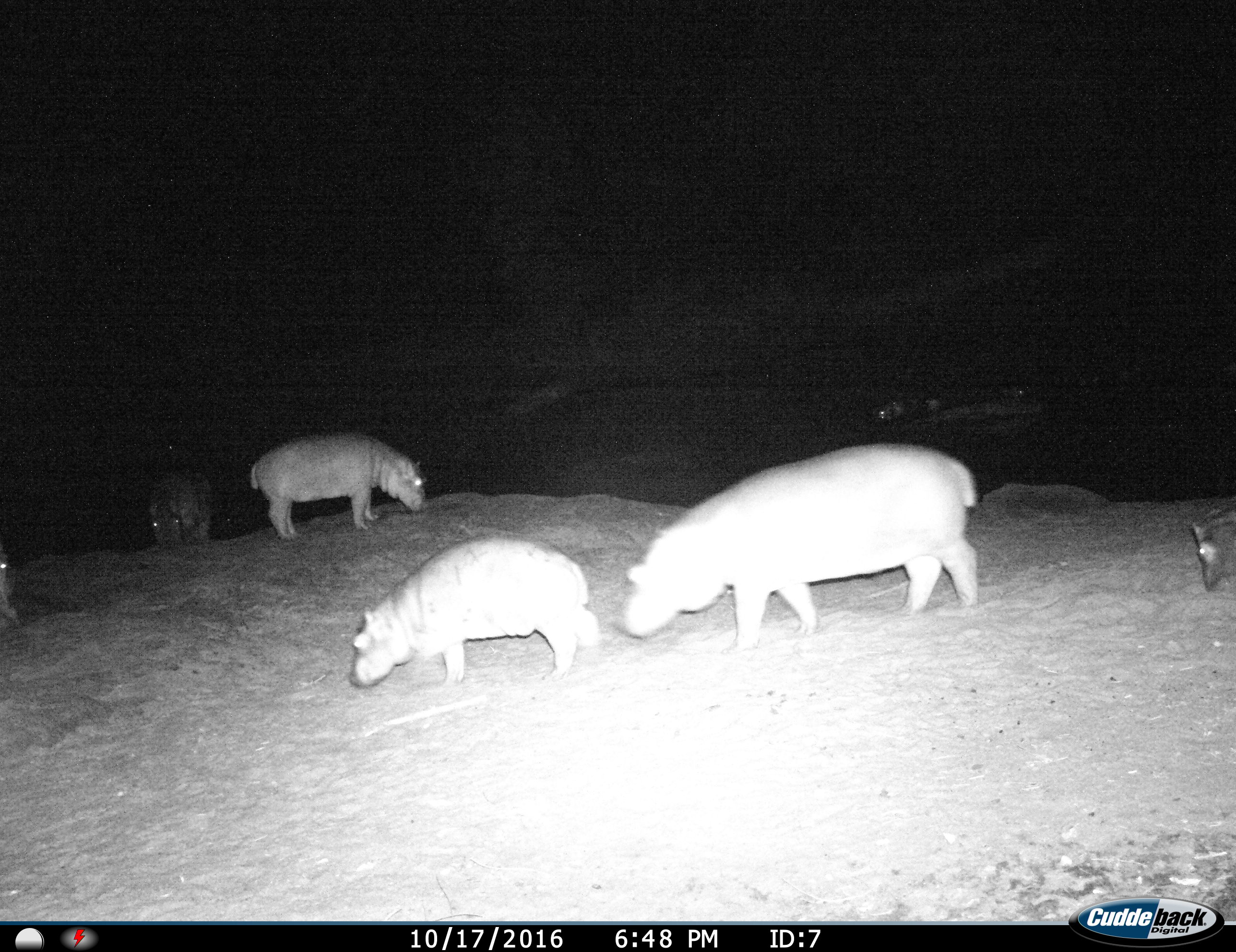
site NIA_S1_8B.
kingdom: Animalia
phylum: Chordata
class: Mammalia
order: Artiodactyla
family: Hippopotamidae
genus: Hippopotamus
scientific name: Hippopotamus amphibius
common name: hippopotamus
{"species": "hippopotamus (Hippopotamus amphibius)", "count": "7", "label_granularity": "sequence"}